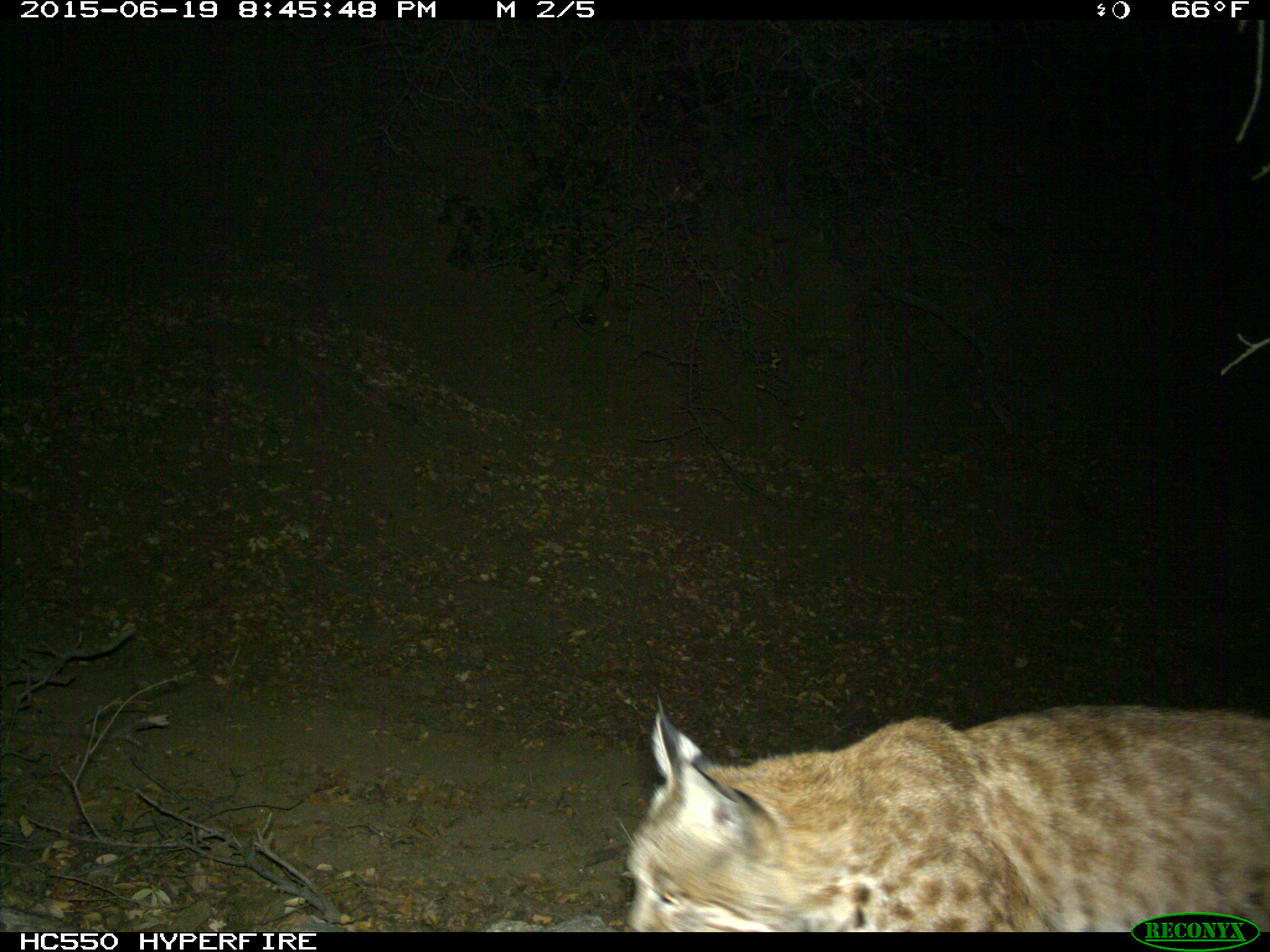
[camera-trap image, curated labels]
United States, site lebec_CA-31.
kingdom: Animalia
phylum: Chordata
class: Mammalia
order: Carnivora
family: Felidae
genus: Lynx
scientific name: Lynx rufus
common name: bobcat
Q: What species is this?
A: Lynx rufus (bobcat).